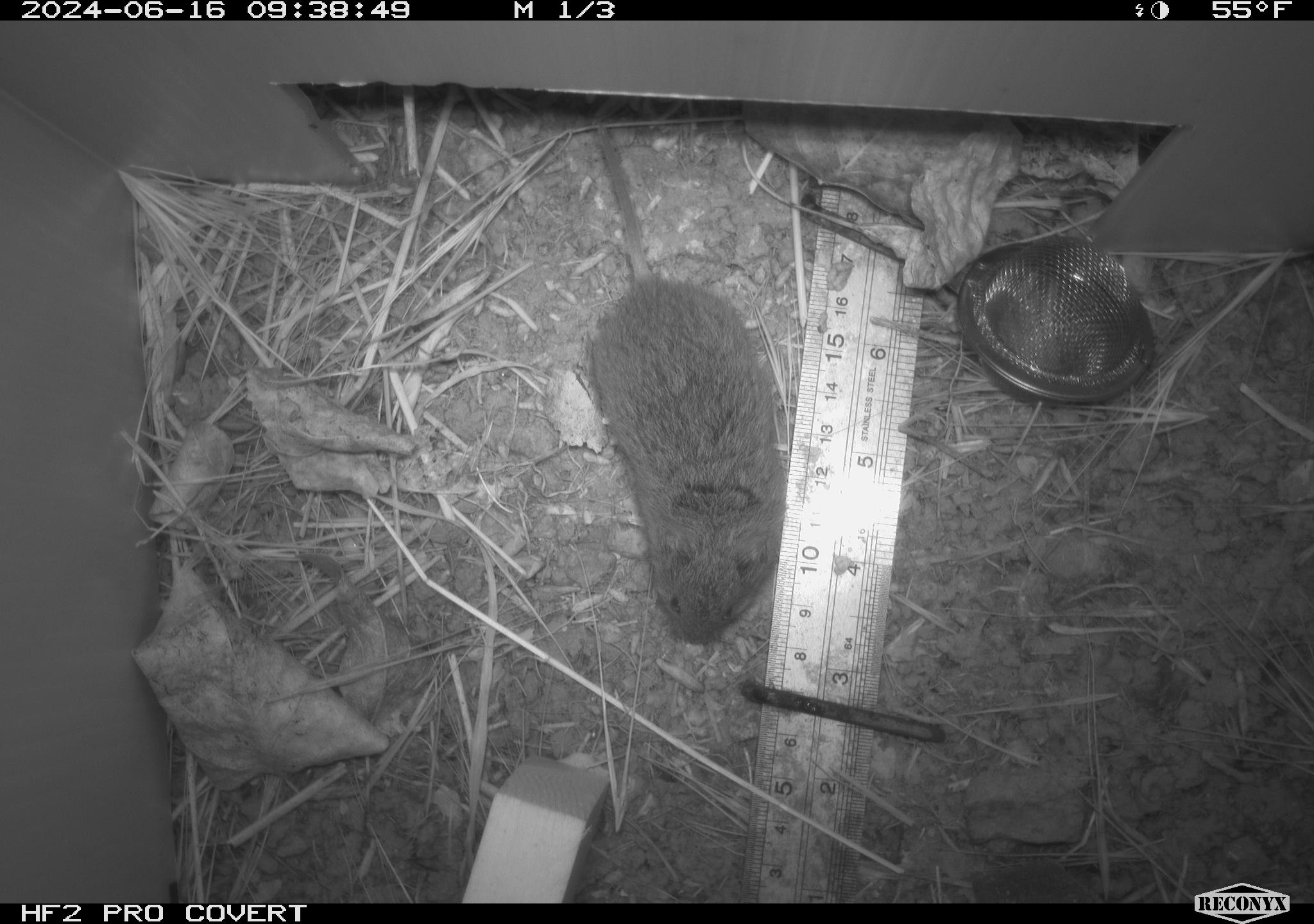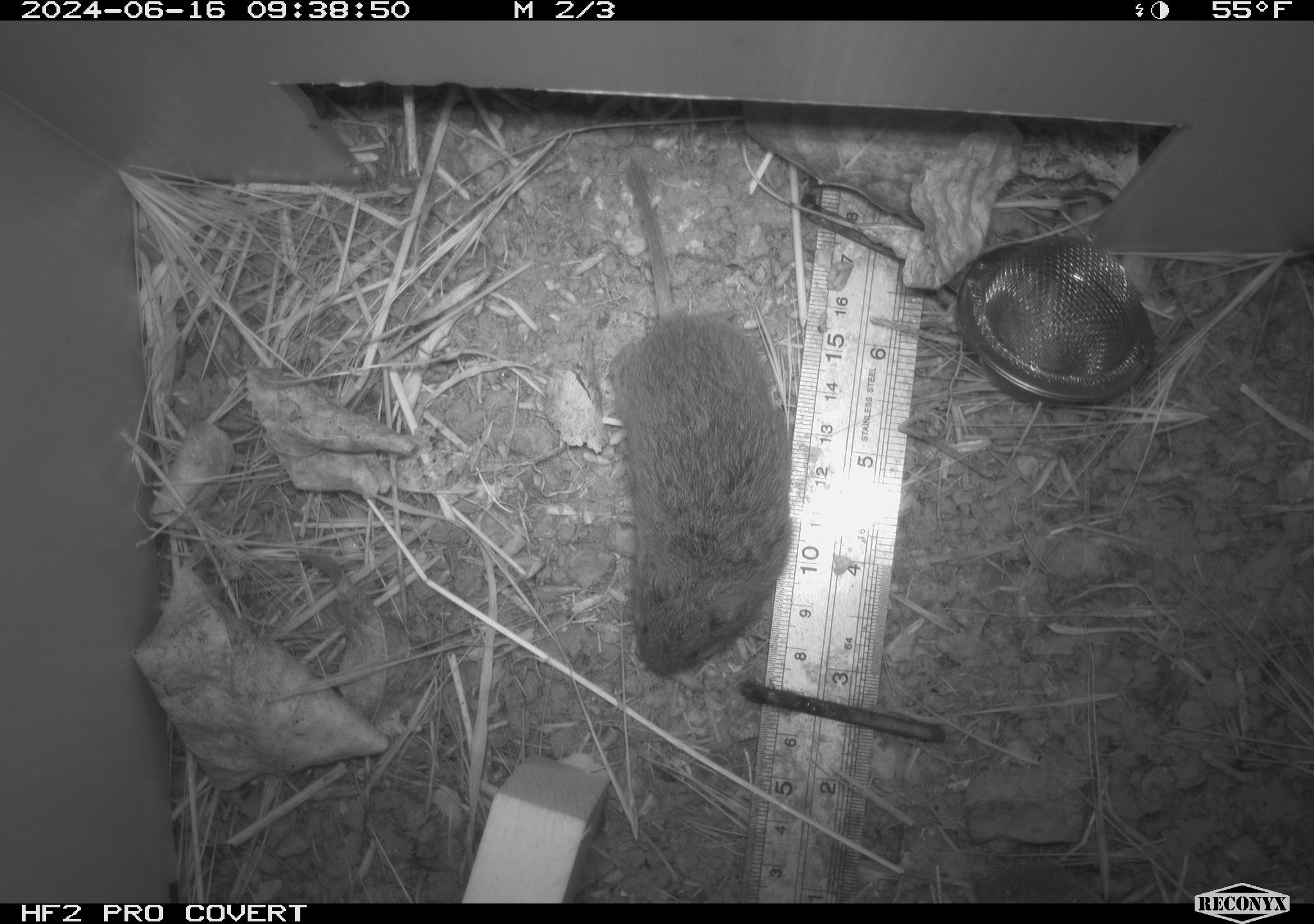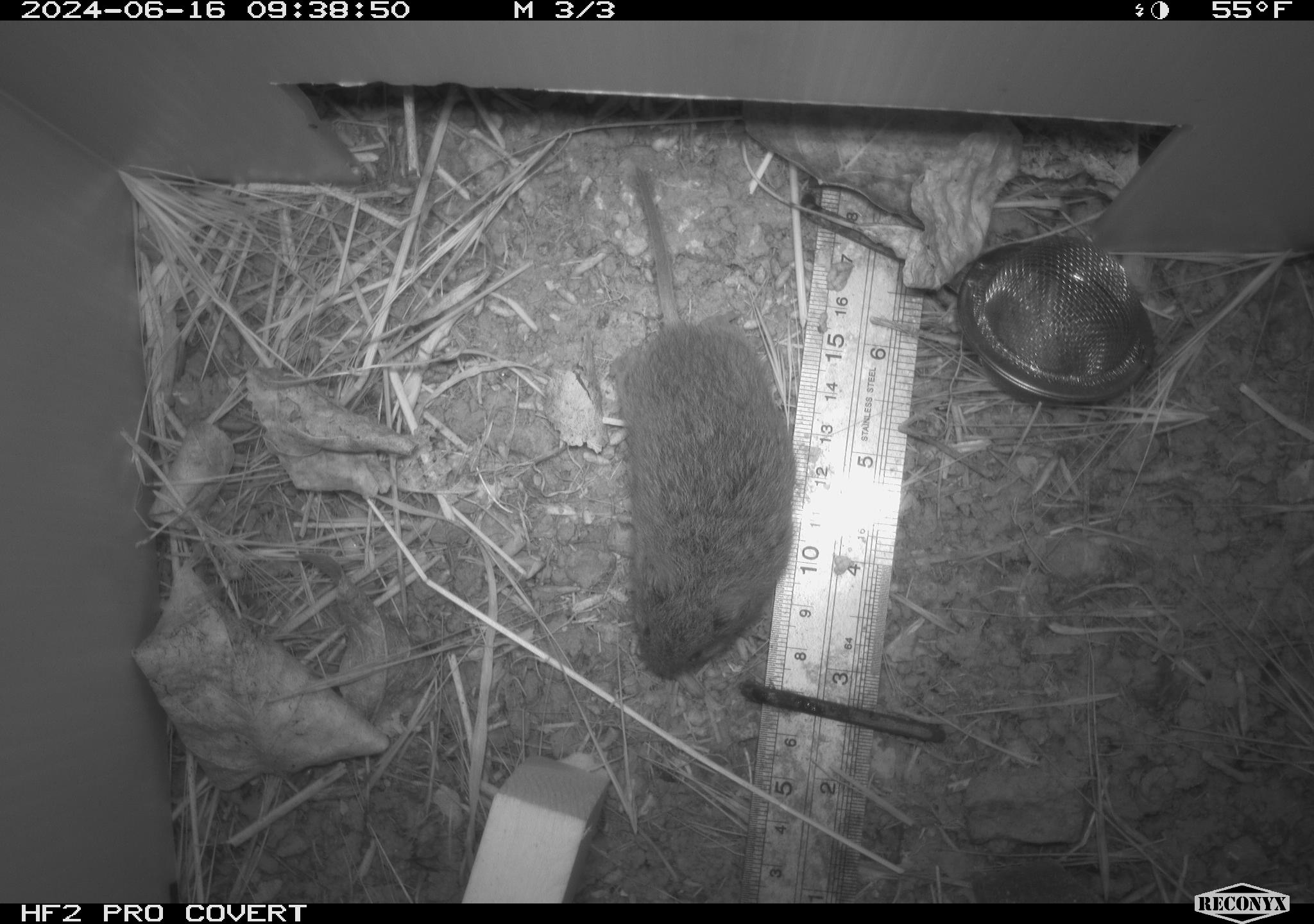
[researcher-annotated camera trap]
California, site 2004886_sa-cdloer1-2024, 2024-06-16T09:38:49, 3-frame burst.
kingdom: Animalia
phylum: Chordata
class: Mammalia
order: Rodentia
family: Cricetidae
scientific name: Arvicolinae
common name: voles, lemmings, and muskrats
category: arvicolinae subfamily